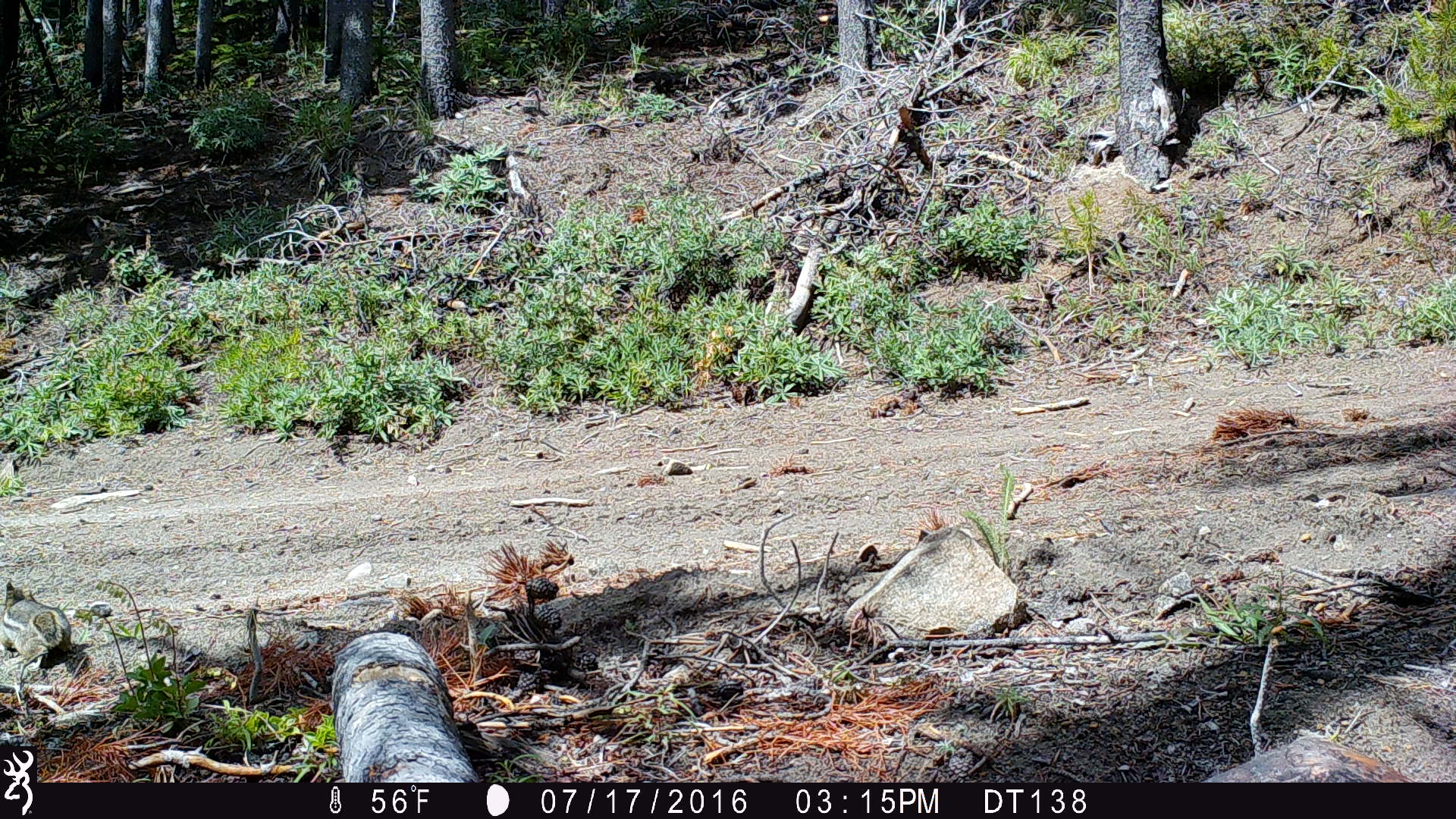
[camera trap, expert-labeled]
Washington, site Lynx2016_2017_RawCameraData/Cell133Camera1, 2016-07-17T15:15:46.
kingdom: Animalia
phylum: Chordata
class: Mammalia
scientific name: Mammalia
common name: small mammal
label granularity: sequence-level